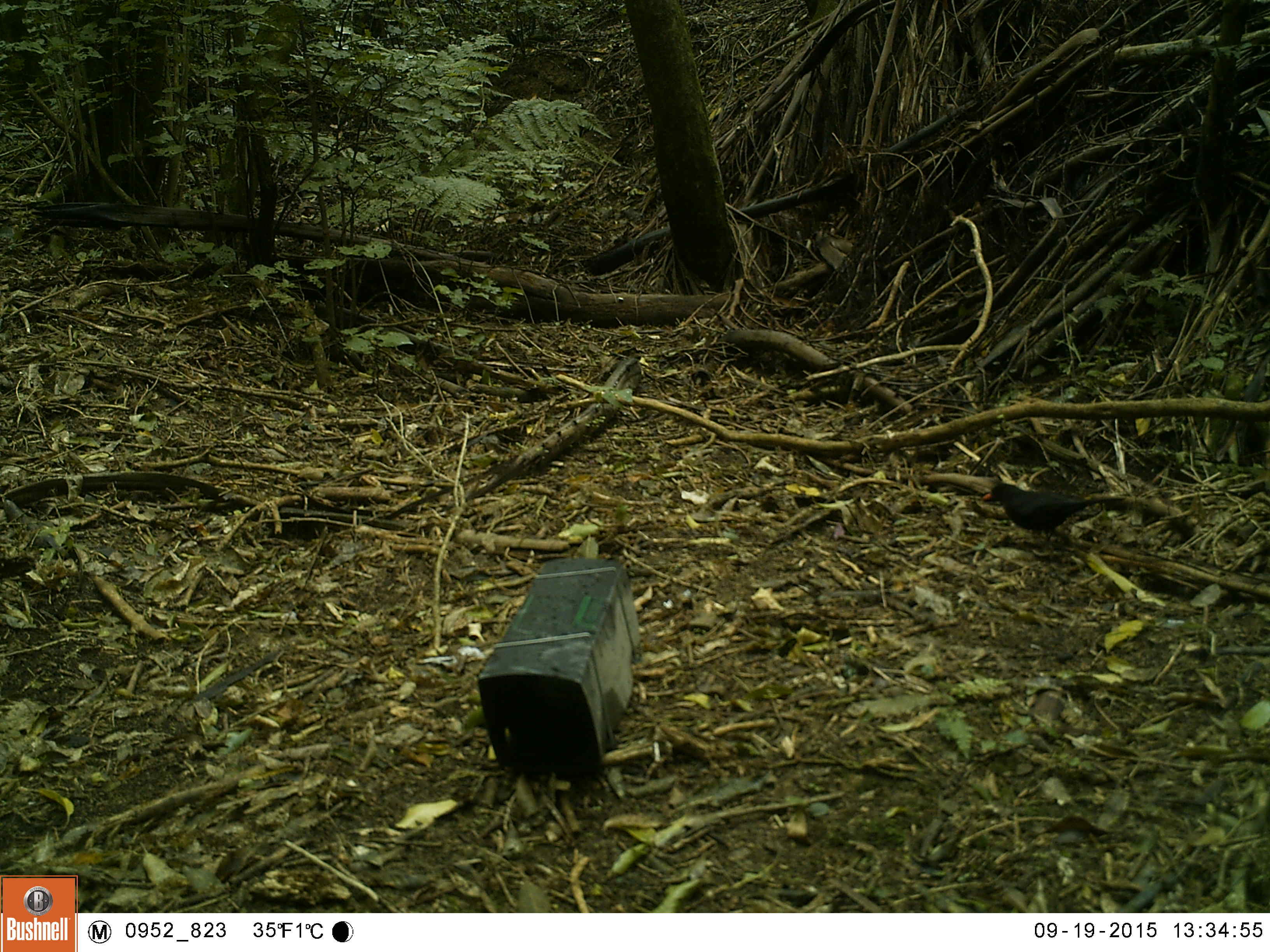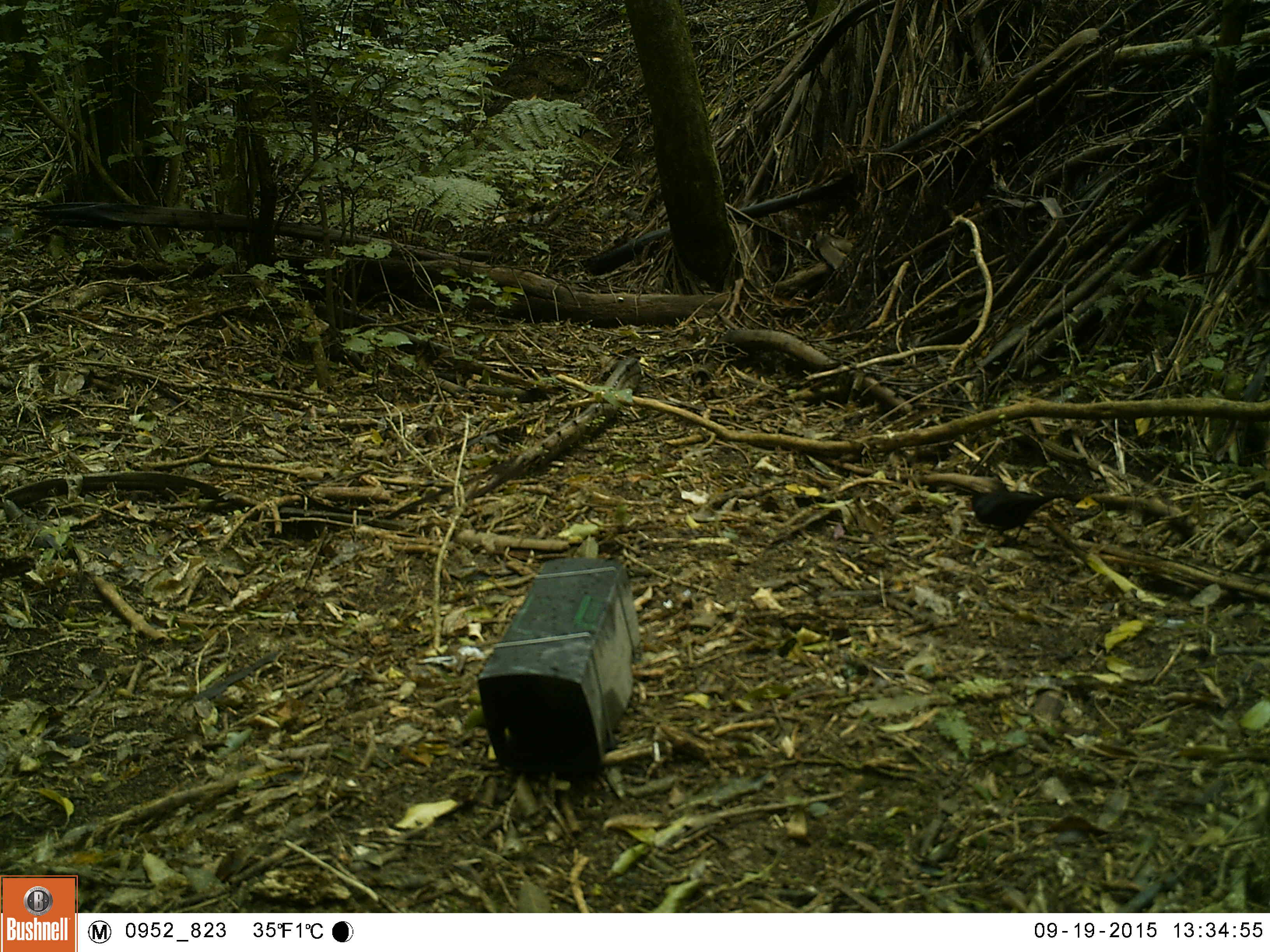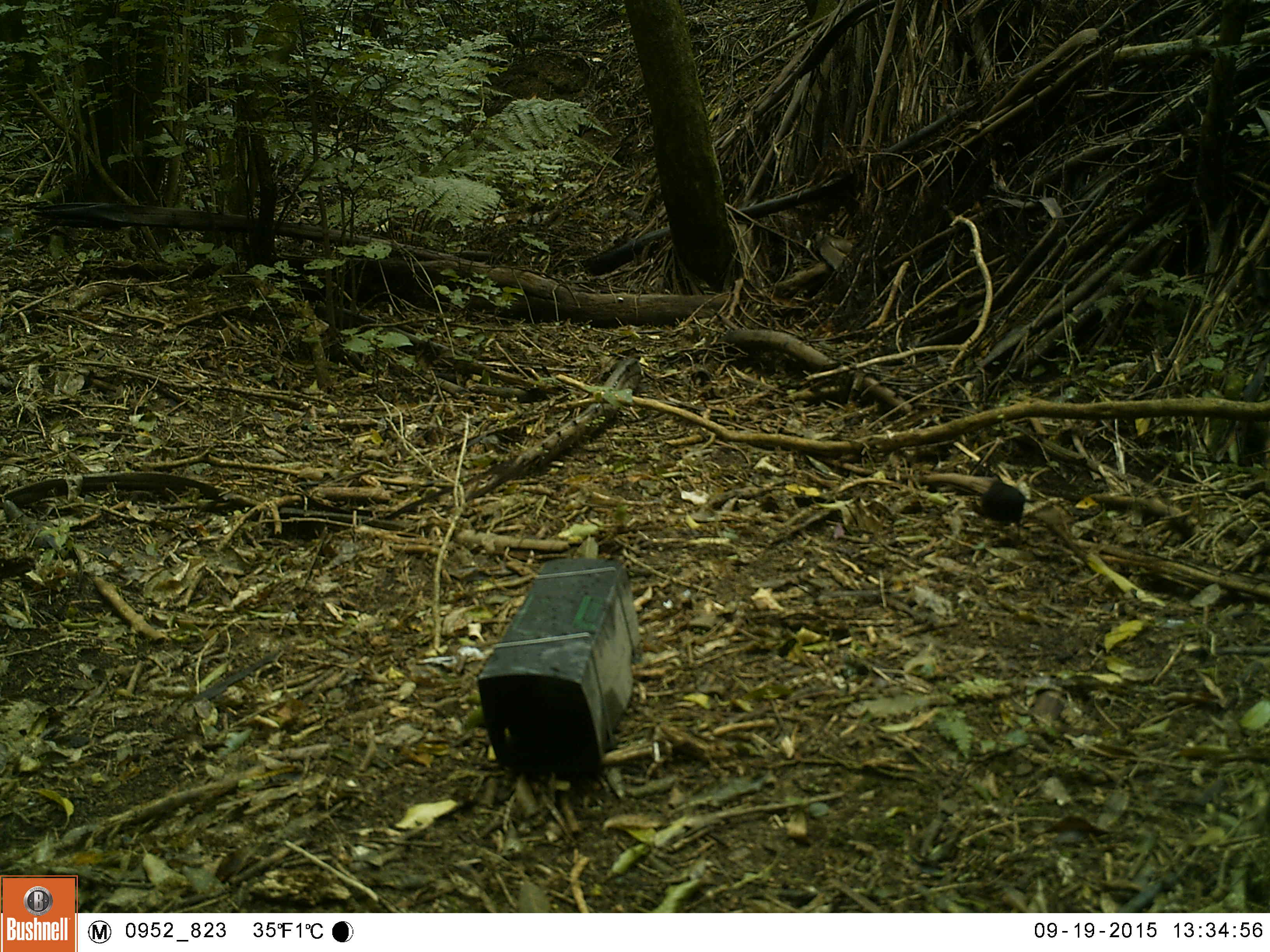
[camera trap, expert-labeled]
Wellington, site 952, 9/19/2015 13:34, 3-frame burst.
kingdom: Animalia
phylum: Chordata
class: Aves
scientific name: Aves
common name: bird